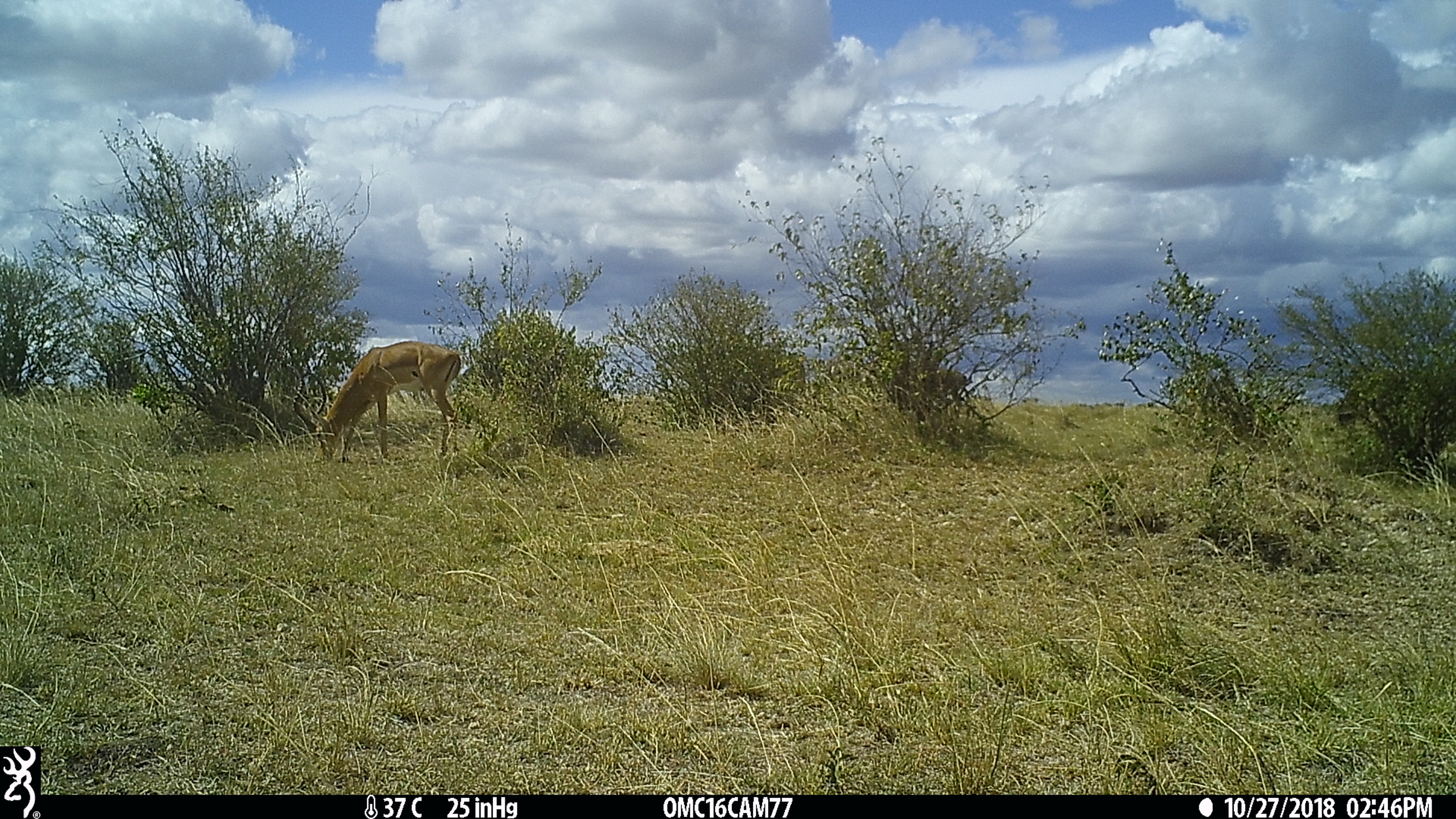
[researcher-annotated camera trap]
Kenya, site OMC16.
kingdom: Animalia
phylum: Chordata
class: Mammalia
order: Artiodactyla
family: Bovidae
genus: Aepyceros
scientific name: Aepyceros melampus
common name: impala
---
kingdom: Animalia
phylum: Chordata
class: Mammalia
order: Artiodactyla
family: Bovidae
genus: Connochaetes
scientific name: Connochaetes taurinus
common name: blue wildebeest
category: wildebeest